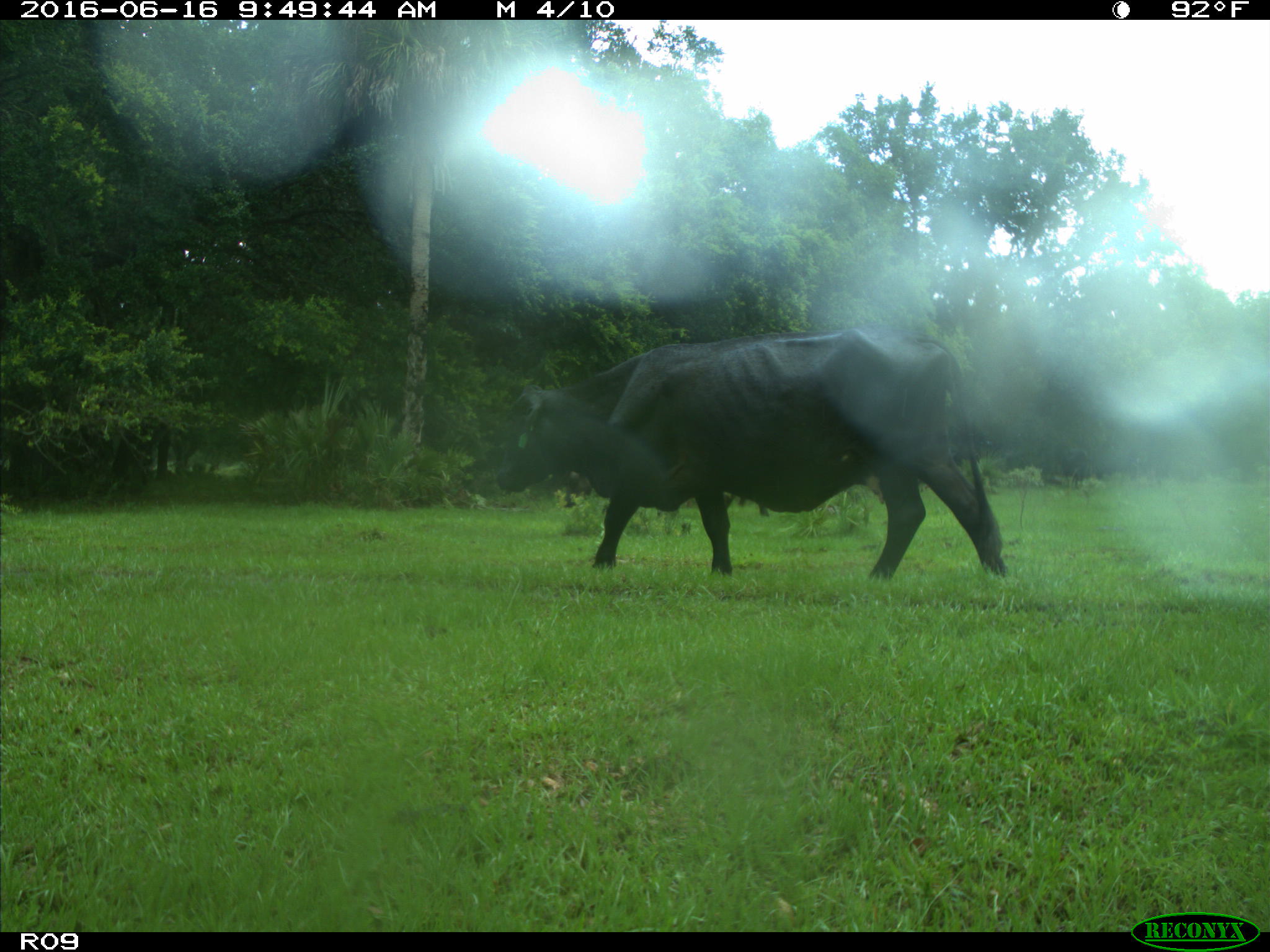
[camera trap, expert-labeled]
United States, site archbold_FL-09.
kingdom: Animalia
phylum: Chordata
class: Mammalia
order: Artiodactyla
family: Bovidae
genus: Bos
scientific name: Bos taurus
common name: domestic cow